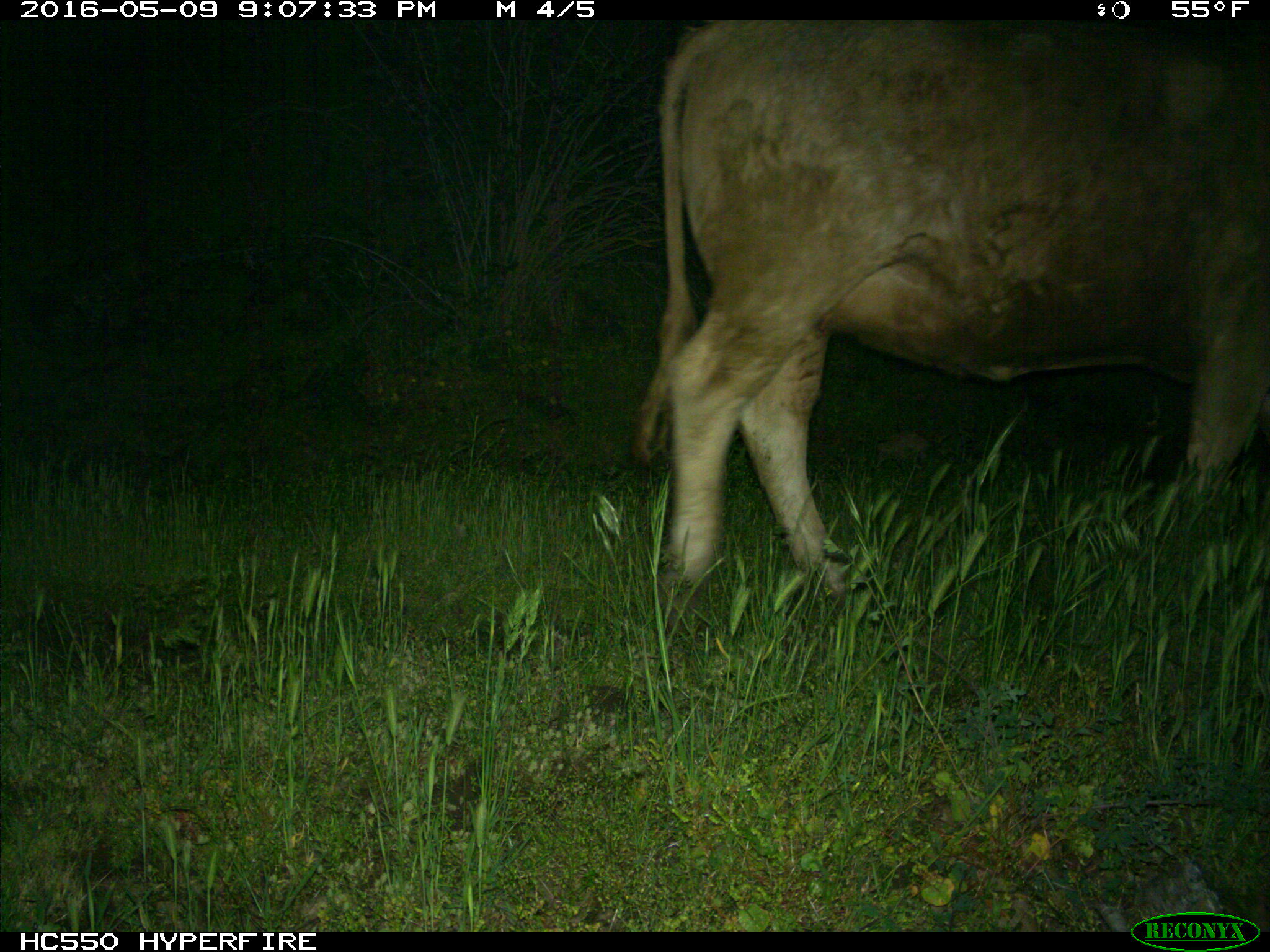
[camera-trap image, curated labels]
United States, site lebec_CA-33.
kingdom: Animalia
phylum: Chordata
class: Mammalia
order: Artiodactyla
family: Bovidae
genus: Bos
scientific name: Bos taurus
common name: domestic cow